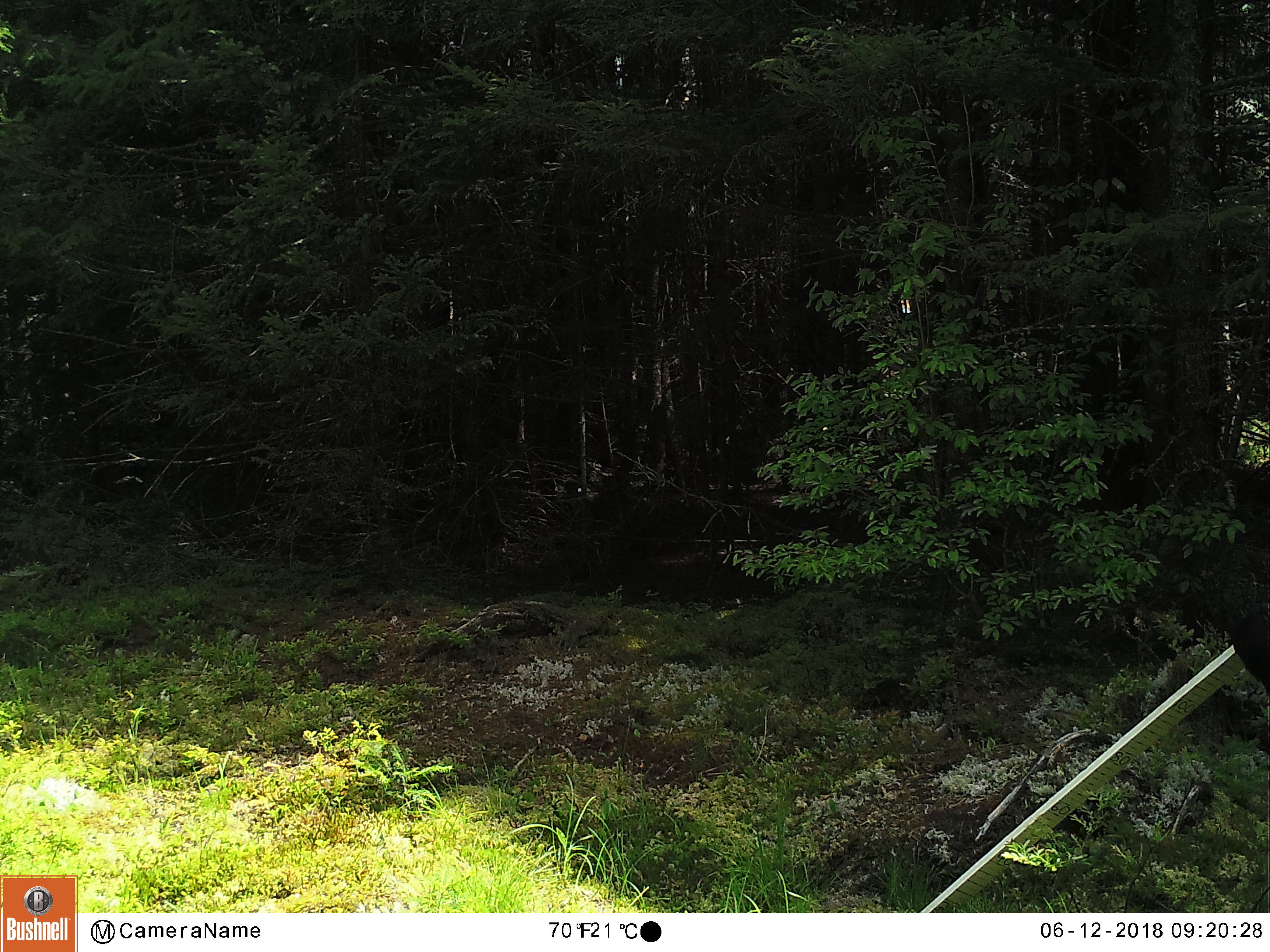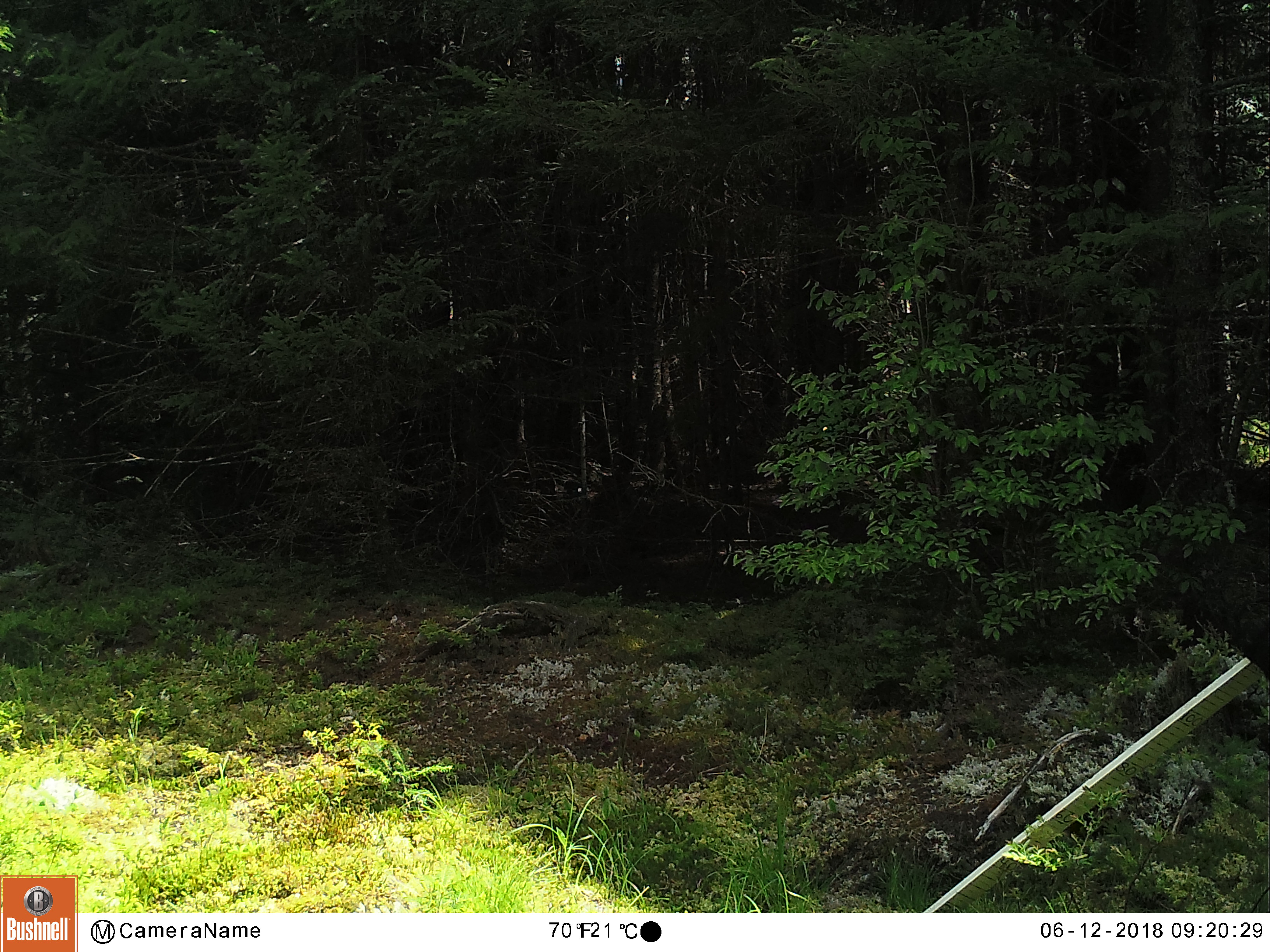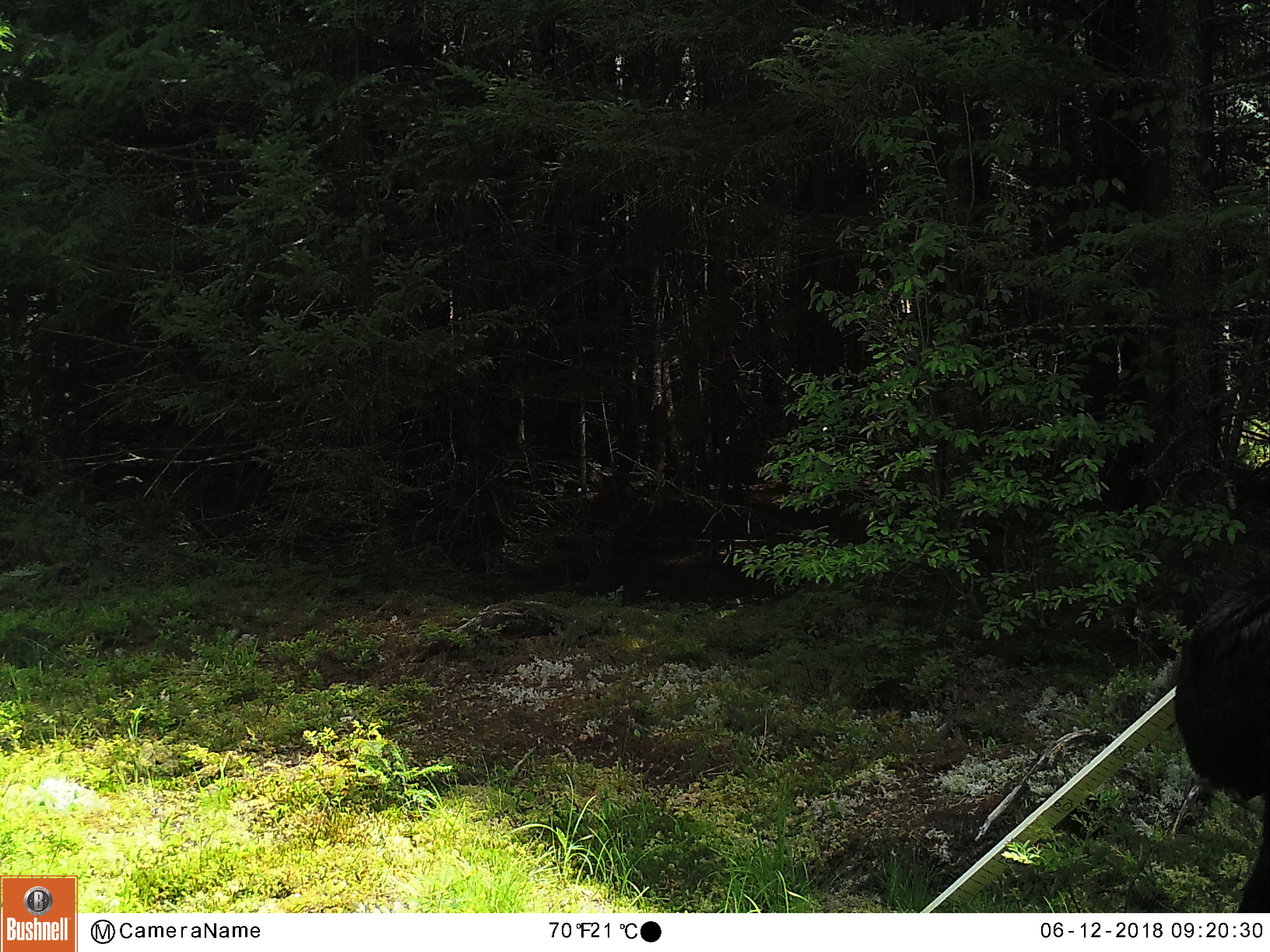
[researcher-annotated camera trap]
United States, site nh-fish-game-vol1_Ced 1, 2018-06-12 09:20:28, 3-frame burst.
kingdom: Animalia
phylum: Chordata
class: Mammalia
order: Carnivora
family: Ursidae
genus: Ursus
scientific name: Ursus americanus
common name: black bear